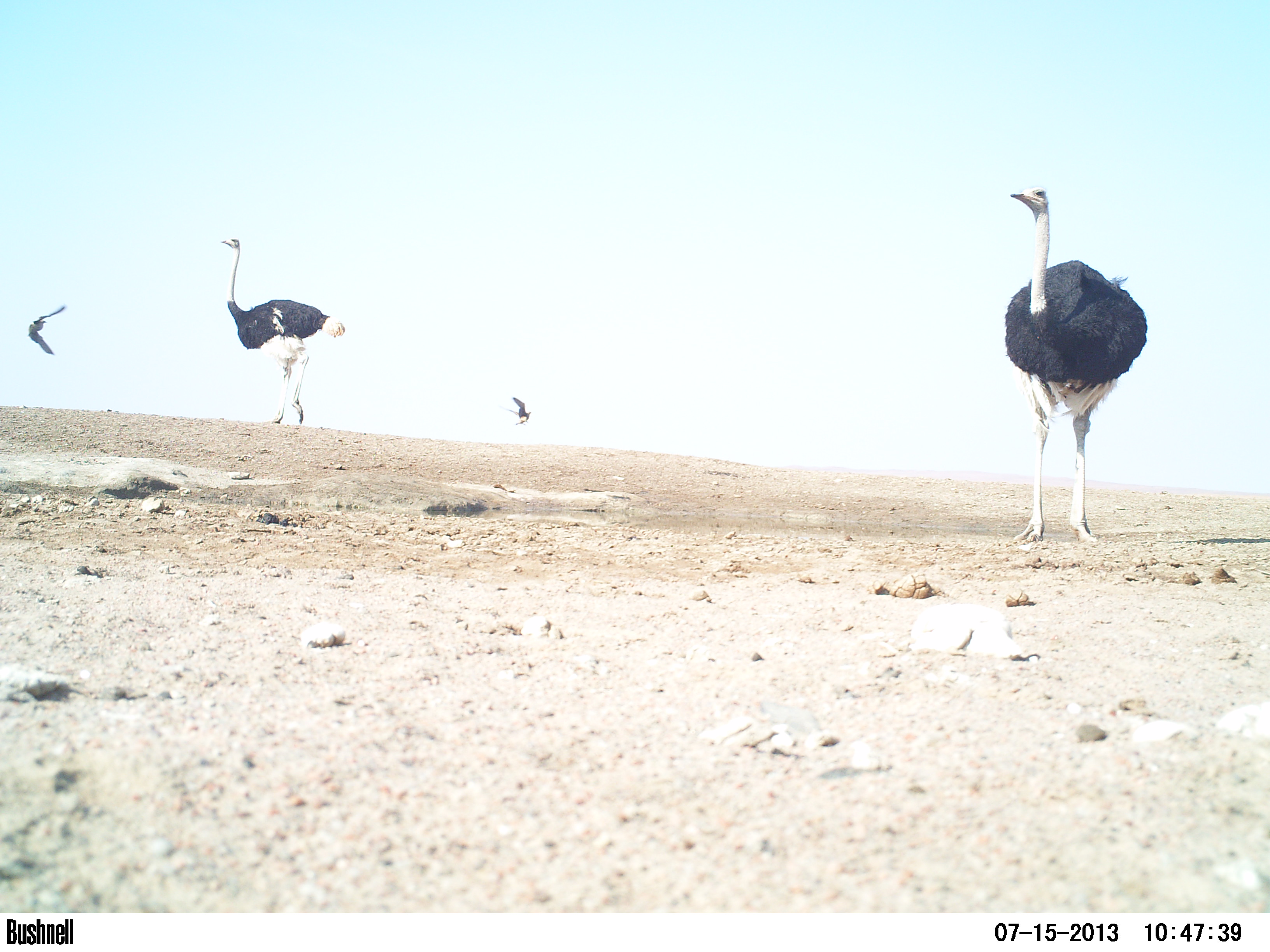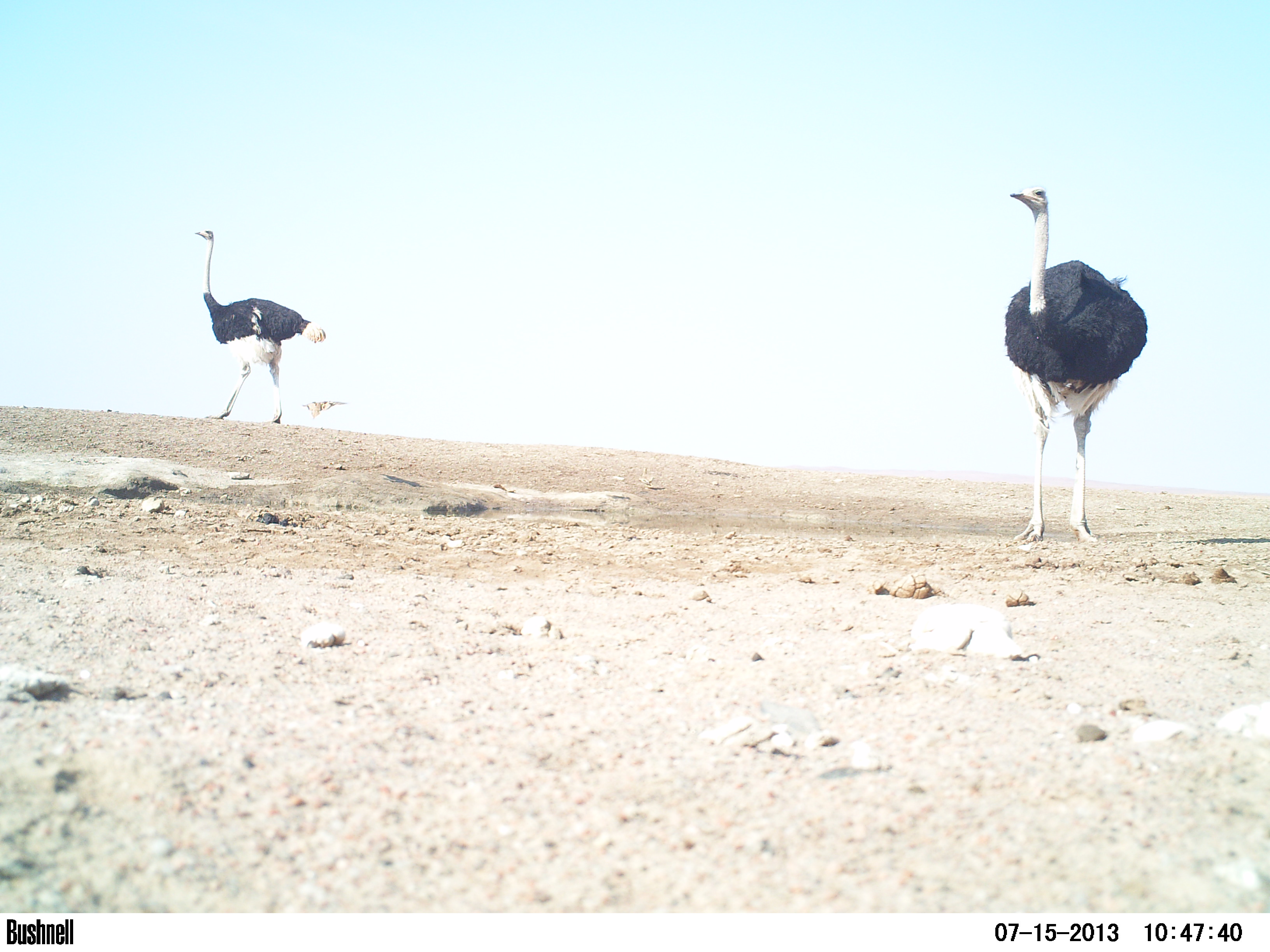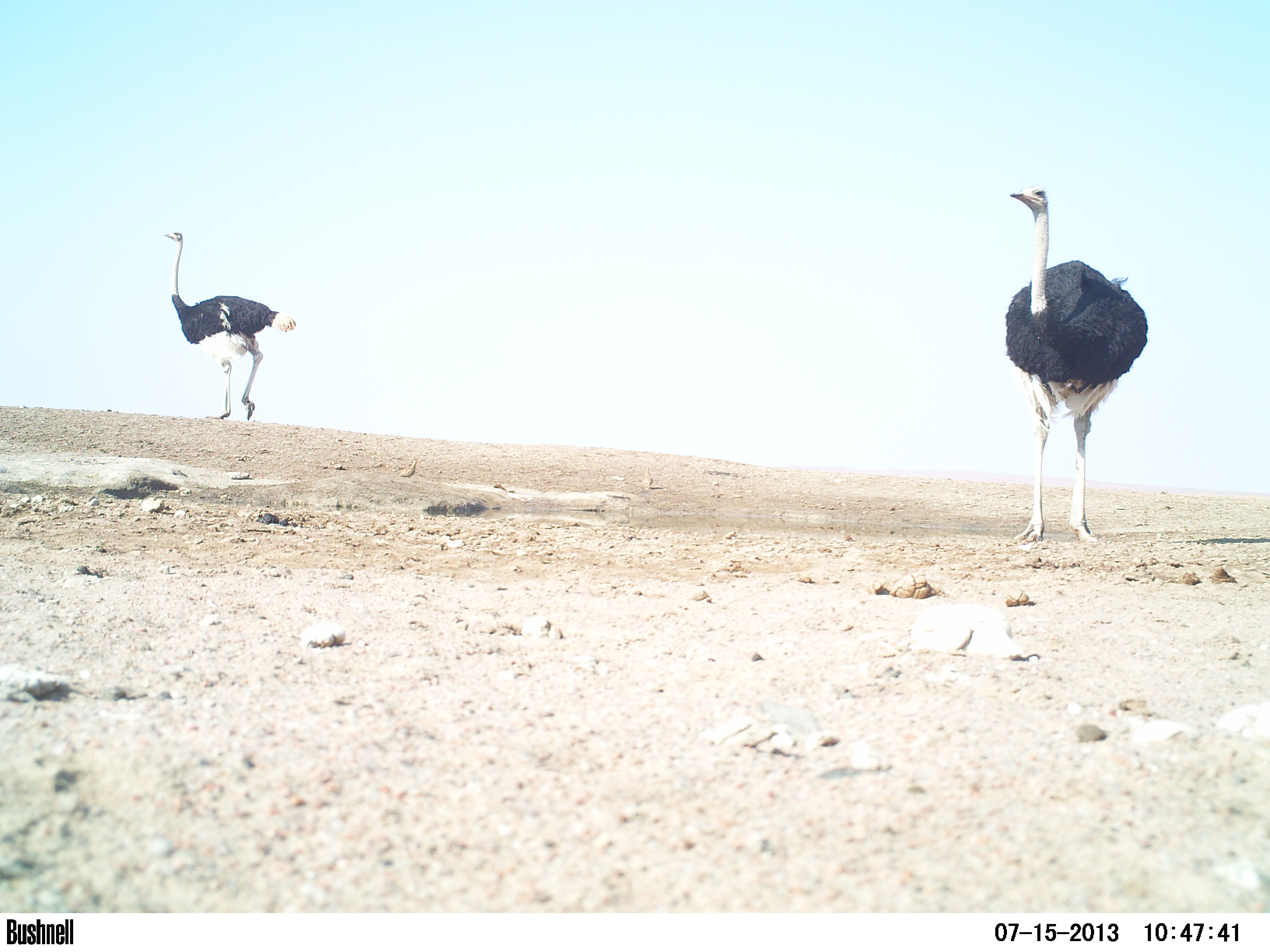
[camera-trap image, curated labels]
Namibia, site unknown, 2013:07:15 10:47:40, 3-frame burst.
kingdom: Animalia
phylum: Chordata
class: Aves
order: Struthioniformes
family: Struthionidae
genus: Struthio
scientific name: Struthio camelus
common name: common ostrich